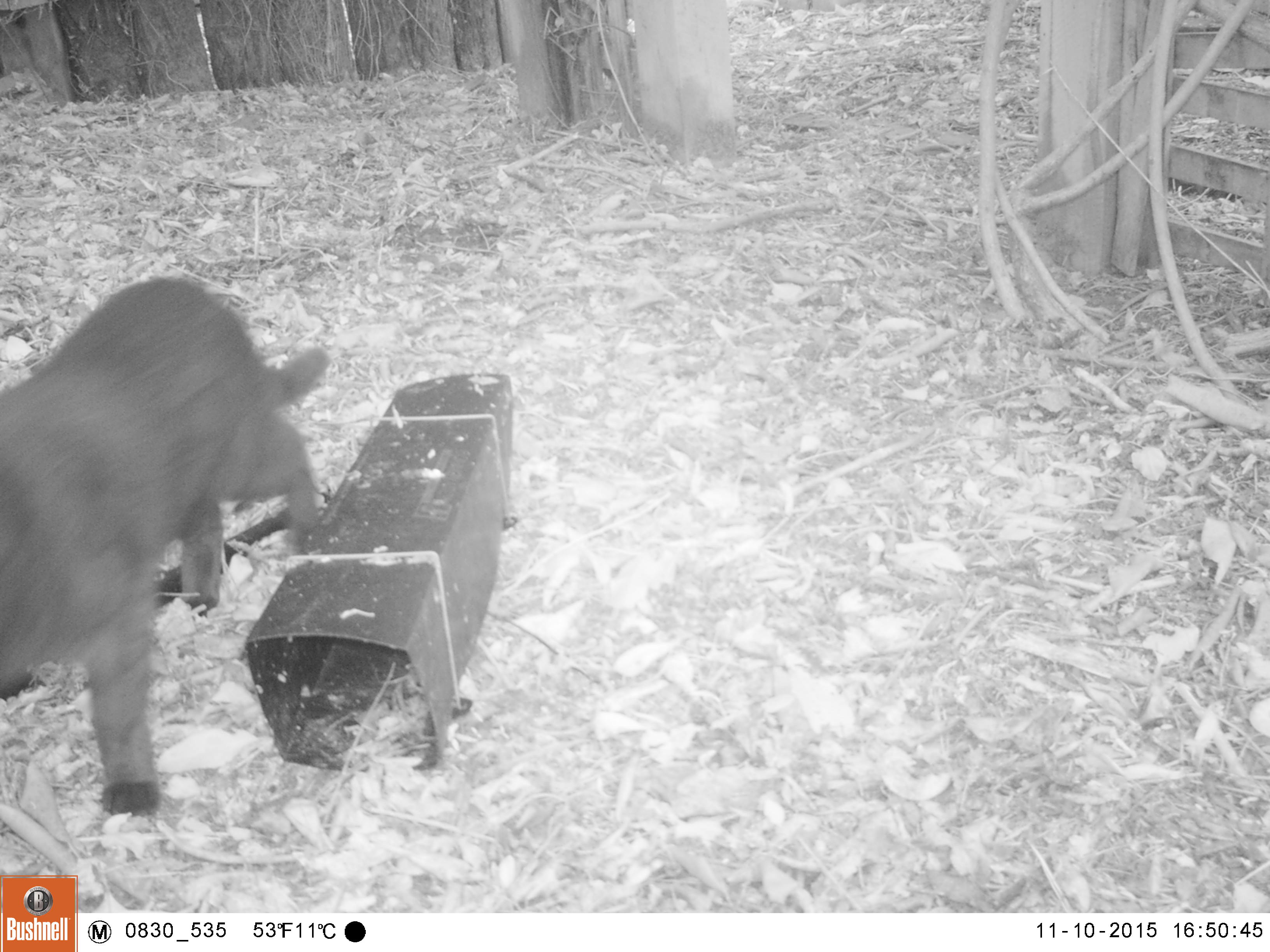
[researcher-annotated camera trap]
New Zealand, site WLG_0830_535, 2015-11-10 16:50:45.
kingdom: Animalia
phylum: Chordata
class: Mammalia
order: Carnivora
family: Felidae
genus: Felis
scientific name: Felis catus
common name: domestic cat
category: cat